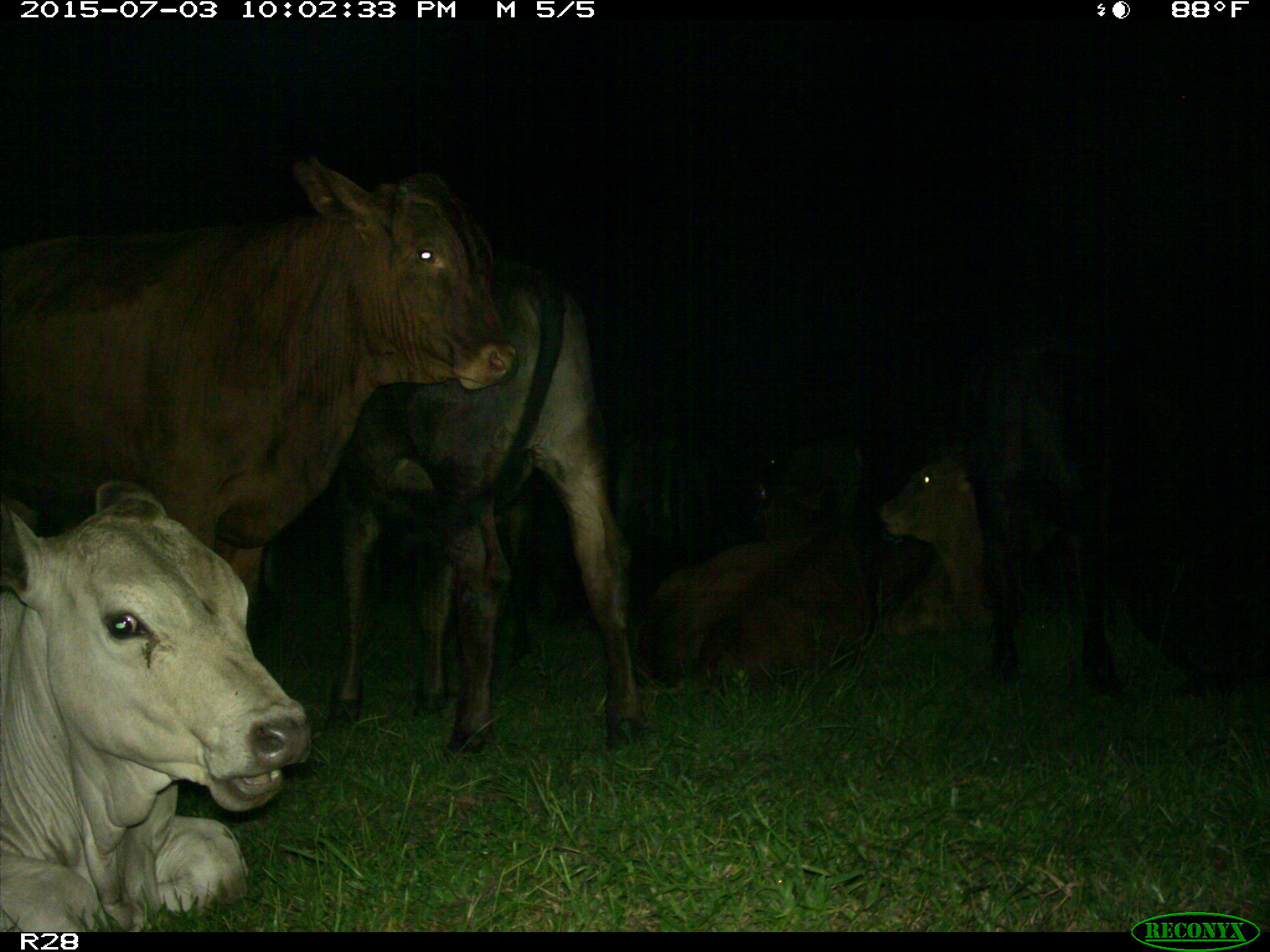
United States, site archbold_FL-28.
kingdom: Animalia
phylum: Chordata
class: Mammalia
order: Artiodactyla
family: Bovidae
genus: Bos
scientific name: Bos taurus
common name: domestic cow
Bos taurus (domestic cow).